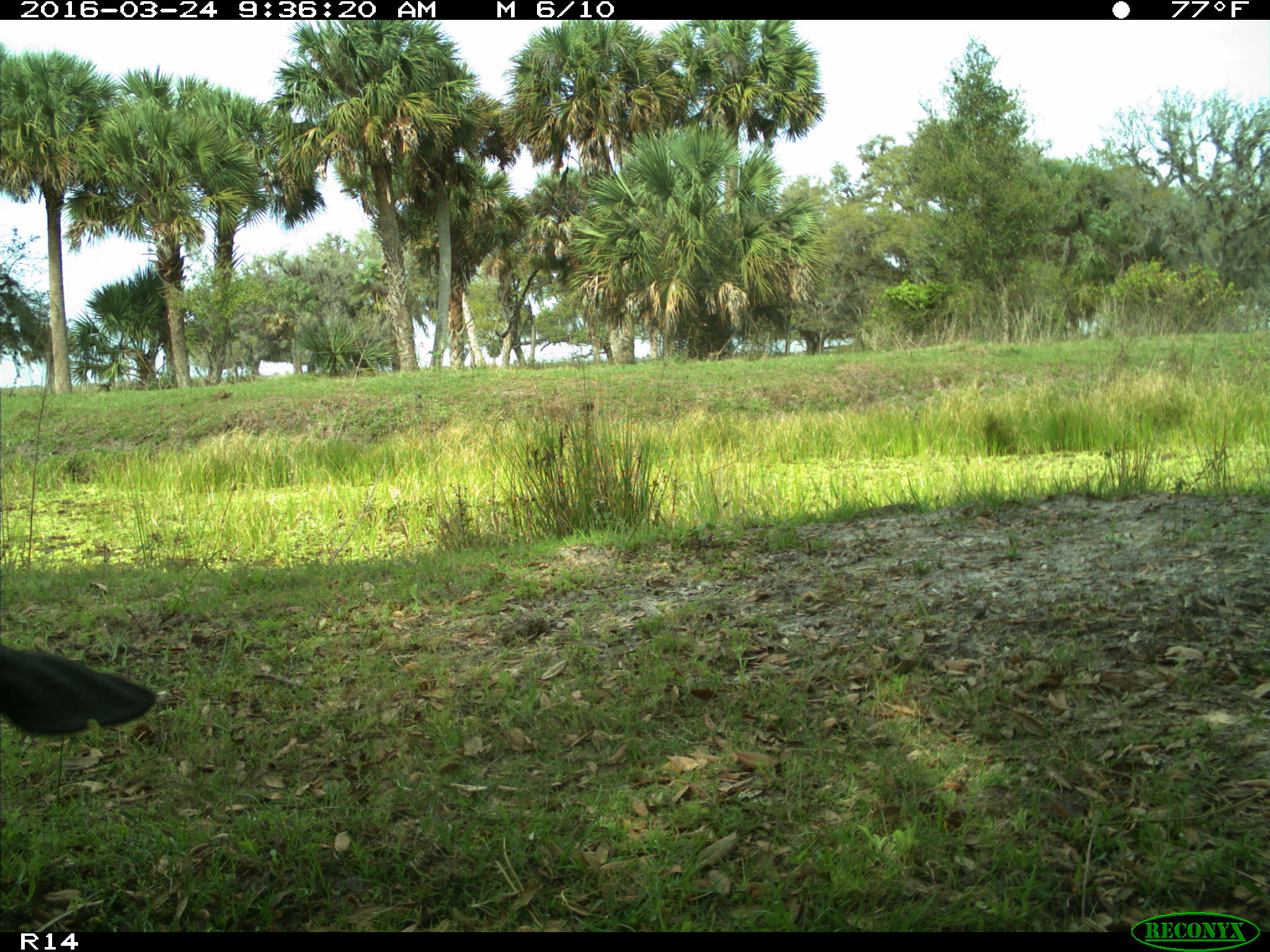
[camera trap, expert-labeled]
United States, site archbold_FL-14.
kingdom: Animalia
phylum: Chordata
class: Mammalia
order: Artiodactyla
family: Bovidae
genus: Bos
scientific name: Bos taurus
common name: domestic cow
Bos taurus (domestic cow).